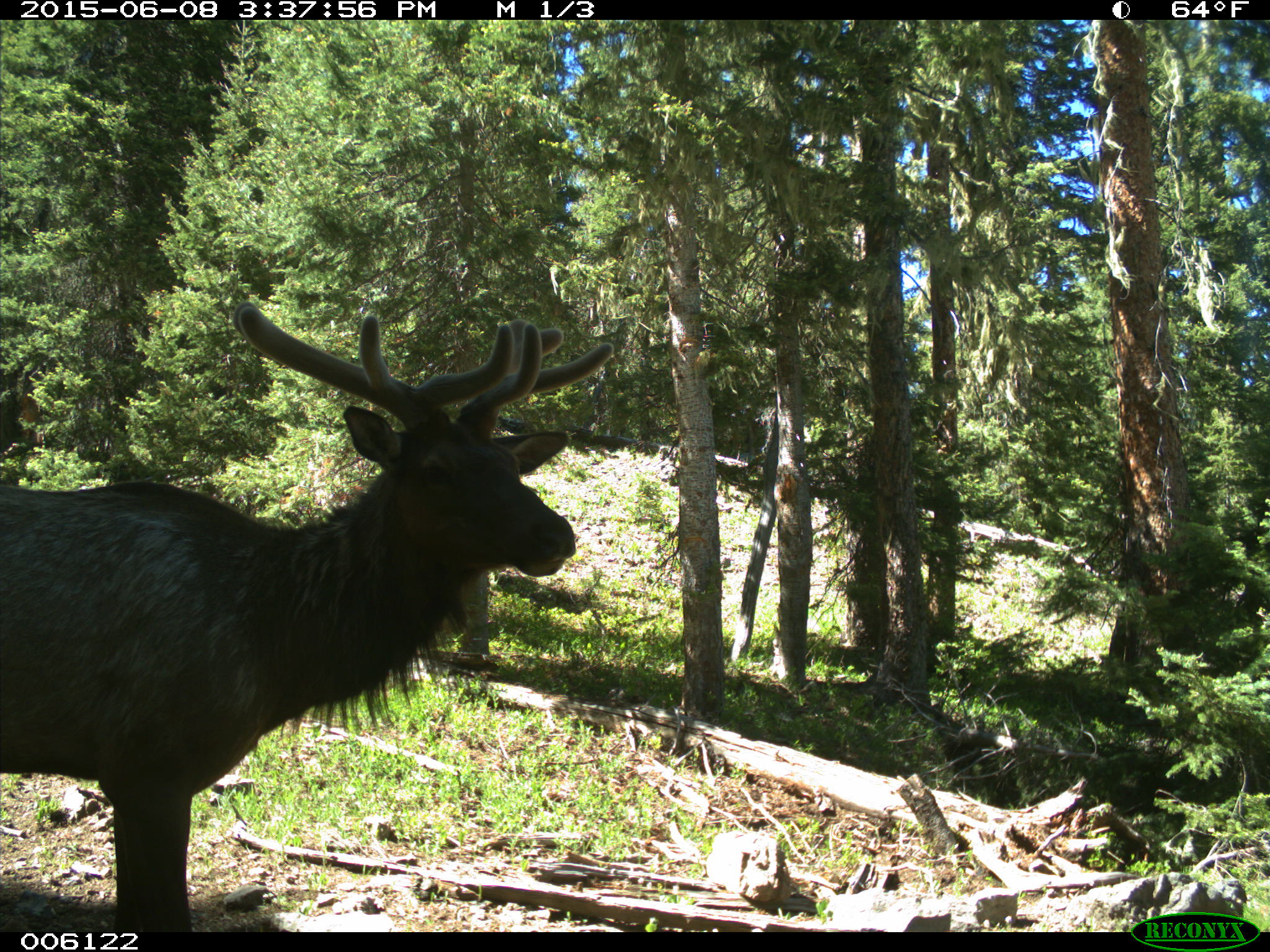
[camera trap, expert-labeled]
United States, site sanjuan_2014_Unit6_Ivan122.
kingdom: Animalia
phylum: Chordata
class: Mammalia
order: Artiodactyla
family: Cervidae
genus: Cervus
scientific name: Cervus elaphus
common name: red deer